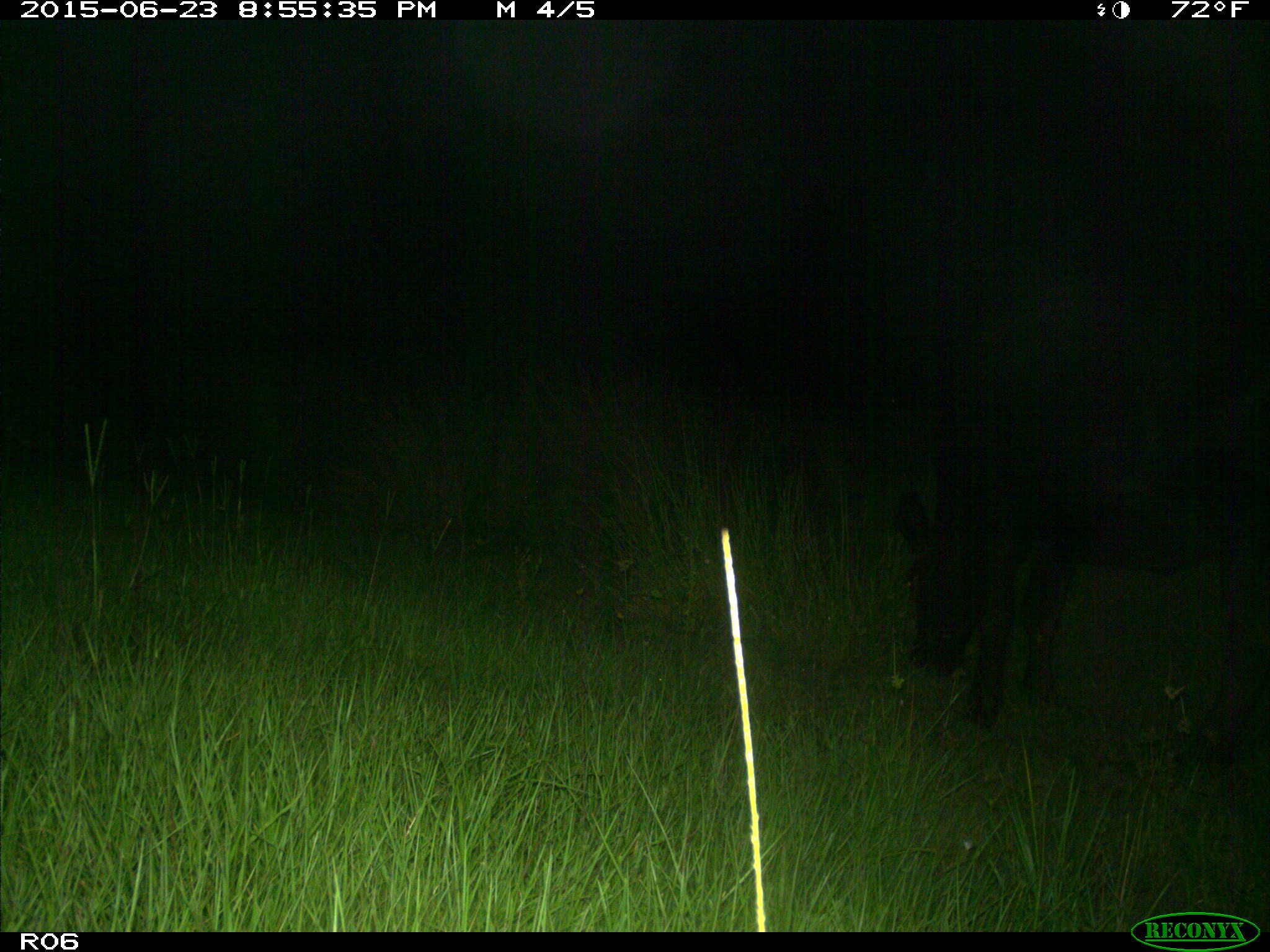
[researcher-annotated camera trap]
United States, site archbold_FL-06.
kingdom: Animalia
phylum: Chordata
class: Mammalia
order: Artiodactyla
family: Bovidae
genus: Bos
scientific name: Bos taurus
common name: domestic cow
Bos taurus (domestic cow).